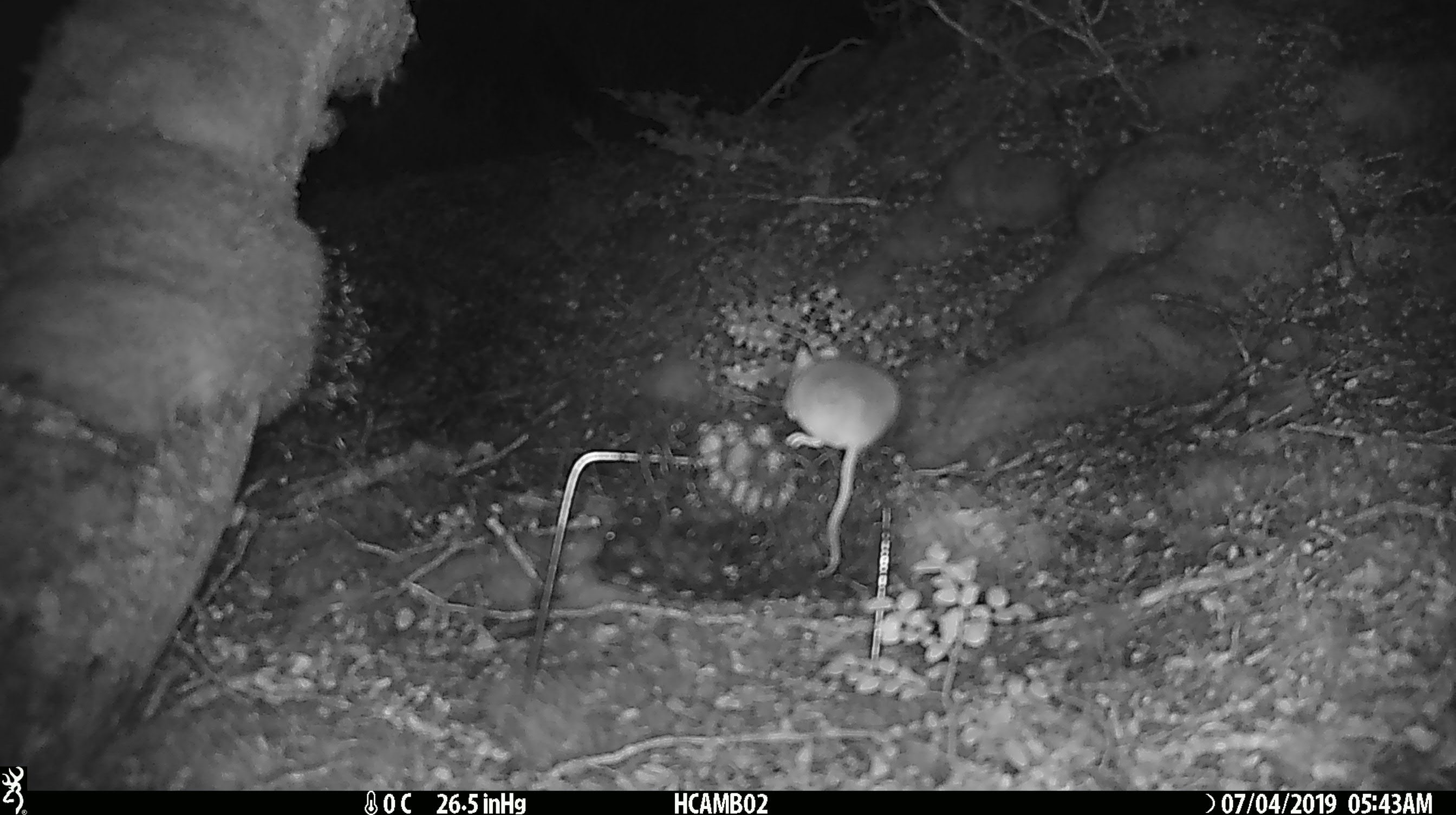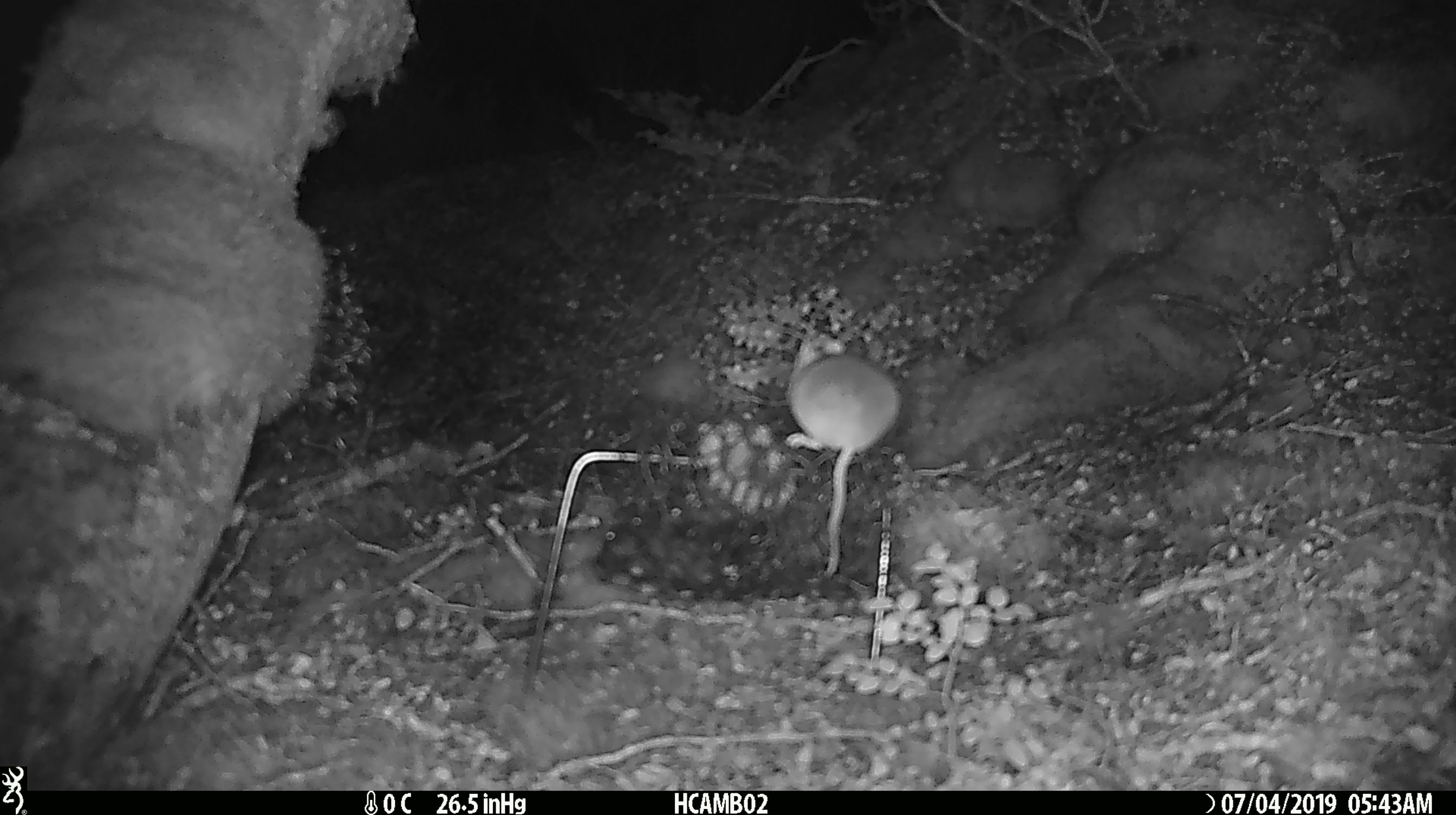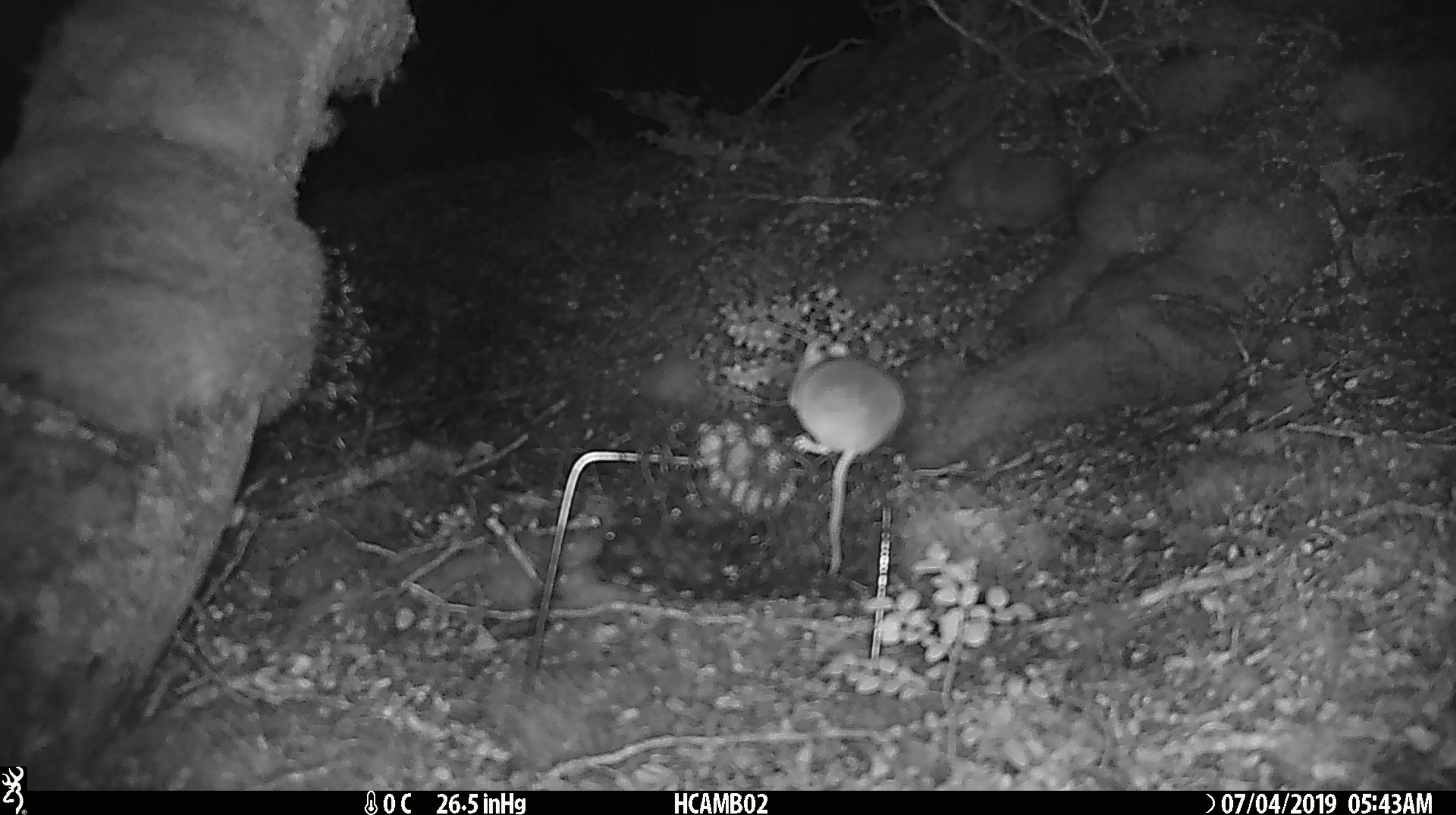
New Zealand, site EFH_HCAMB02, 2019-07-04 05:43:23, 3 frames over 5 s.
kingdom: Animalia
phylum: Chordata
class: Mammalia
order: Rodentia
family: Muridae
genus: Mus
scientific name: Mus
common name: mouse